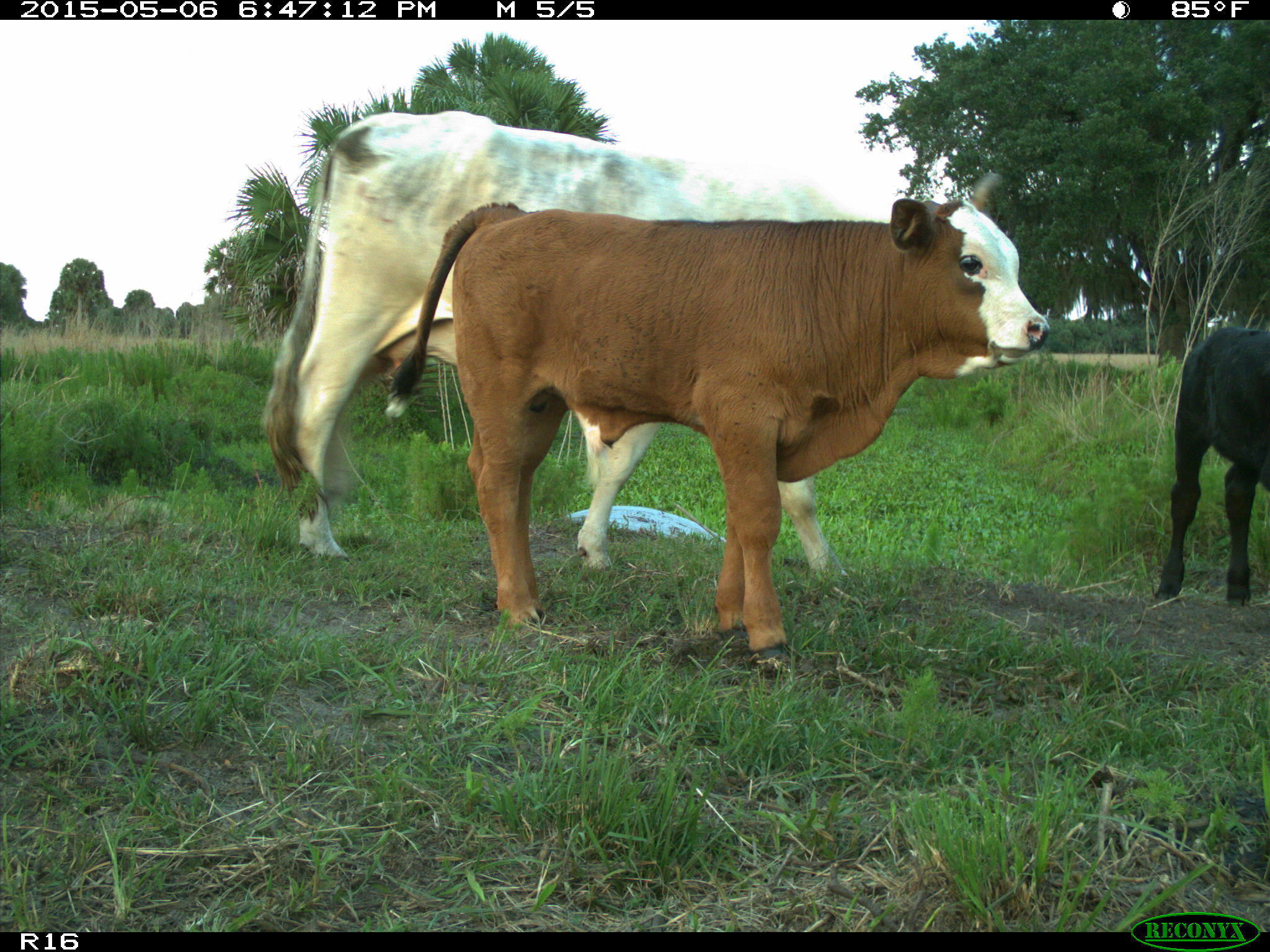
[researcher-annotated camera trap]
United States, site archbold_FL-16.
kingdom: Animalia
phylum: Chordata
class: Mammalia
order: Artiodactyla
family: Bovidae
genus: Bos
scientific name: Bos taurus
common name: domestic cow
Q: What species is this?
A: Bos taurus (domestic cow).